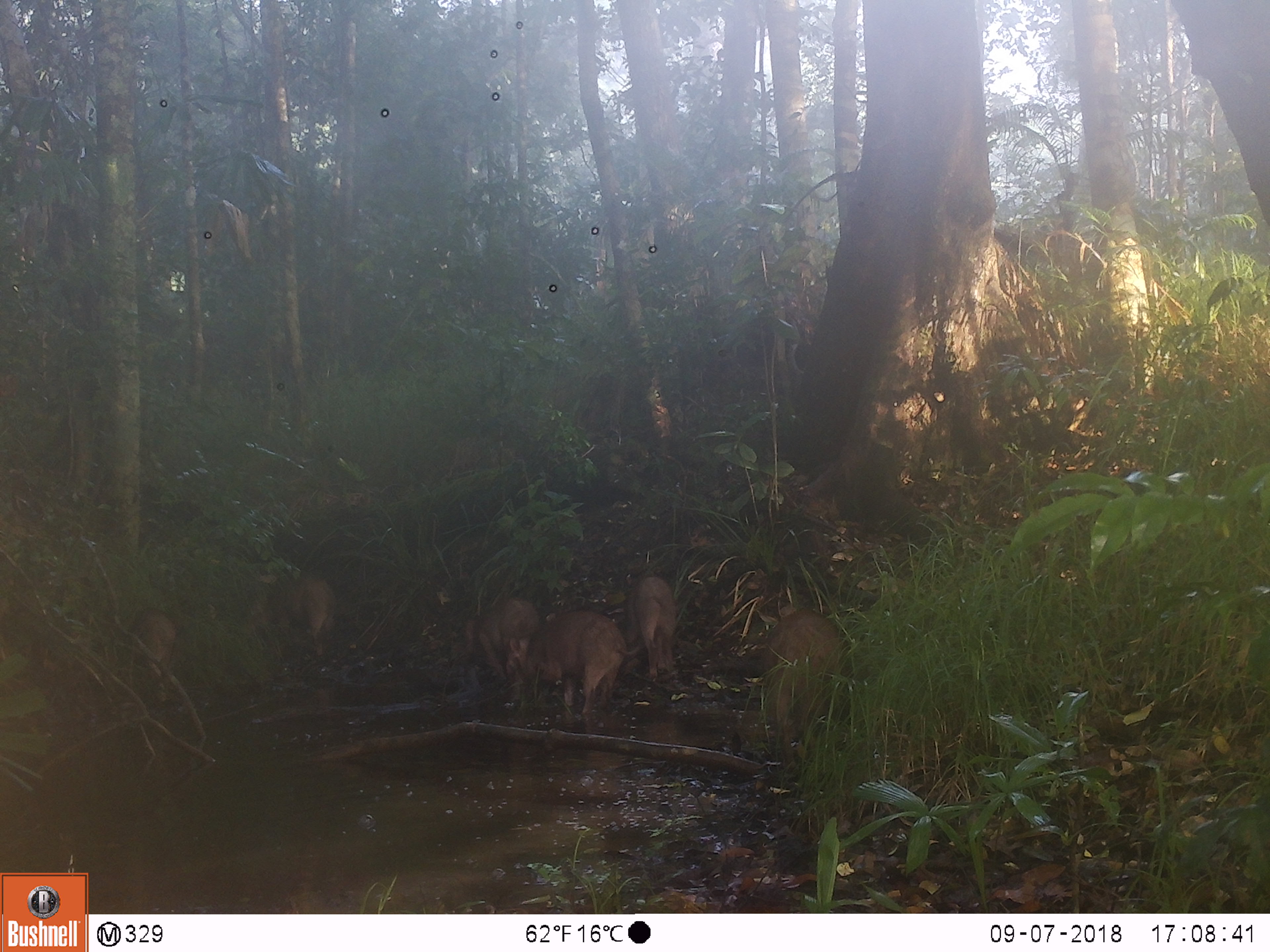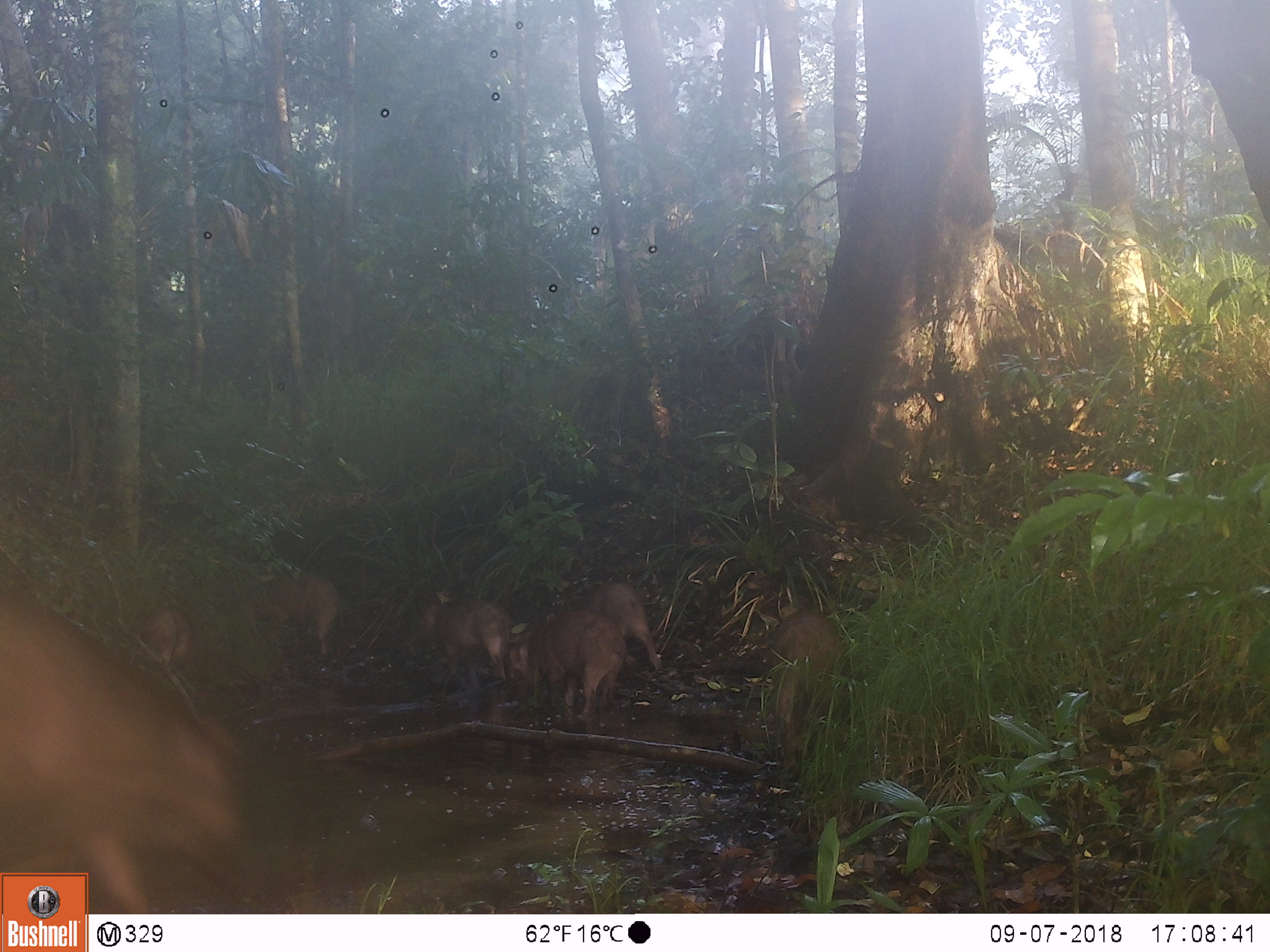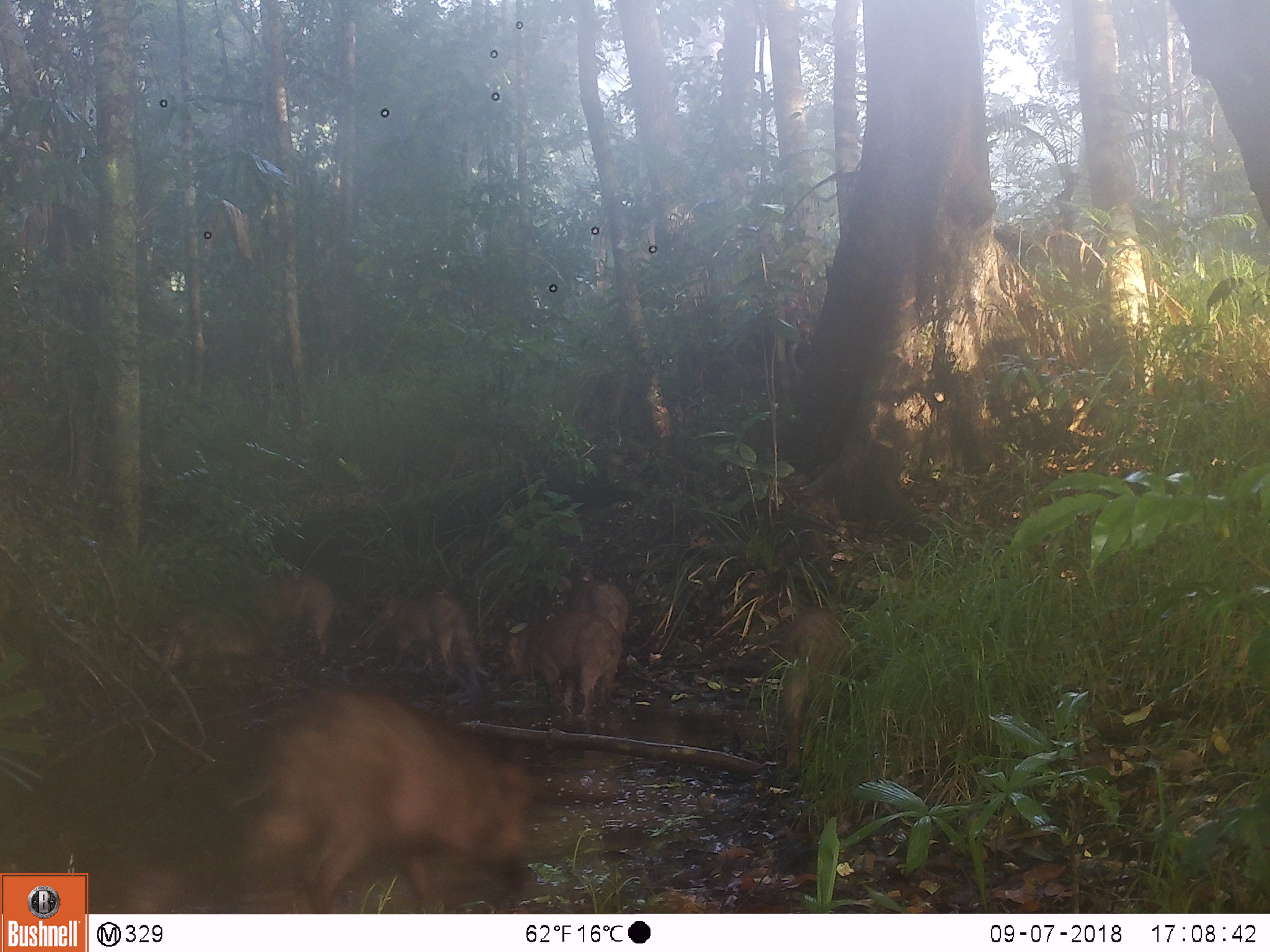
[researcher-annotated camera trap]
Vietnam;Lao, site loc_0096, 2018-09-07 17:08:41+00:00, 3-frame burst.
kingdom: Animalia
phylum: Chordata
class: Mammalia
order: Artiodactyla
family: Suidae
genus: Sus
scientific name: Sus scrofa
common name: eurasian wild pig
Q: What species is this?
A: Eurasian wild pig (Sus scrofa).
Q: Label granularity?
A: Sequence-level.